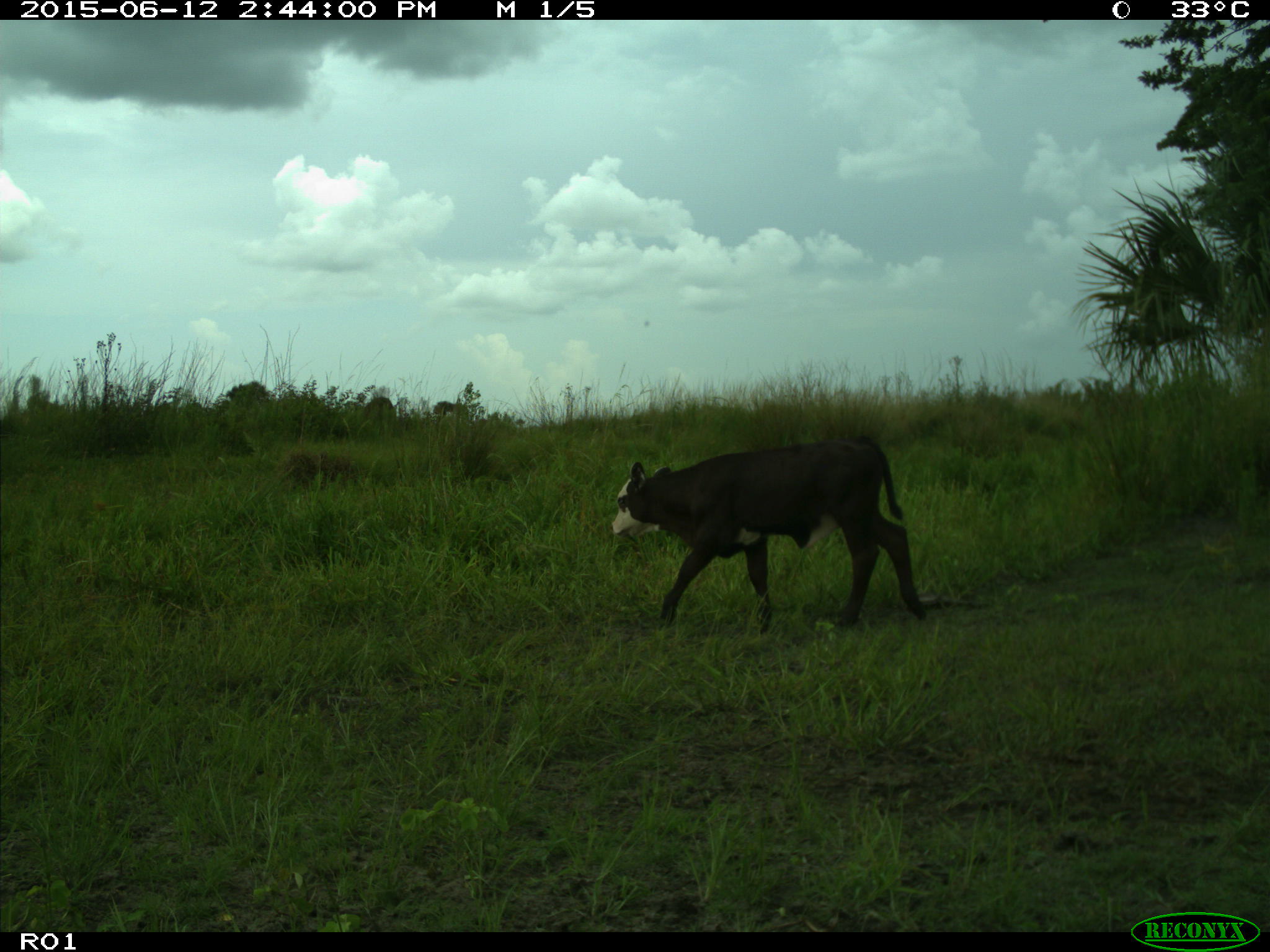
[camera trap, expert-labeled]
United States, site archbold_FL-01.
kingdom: Animalia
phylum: Chordata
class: Mammalia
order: Artiodactyla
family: Bovidae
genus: Bos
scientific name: Bos taurus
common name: domestic cow